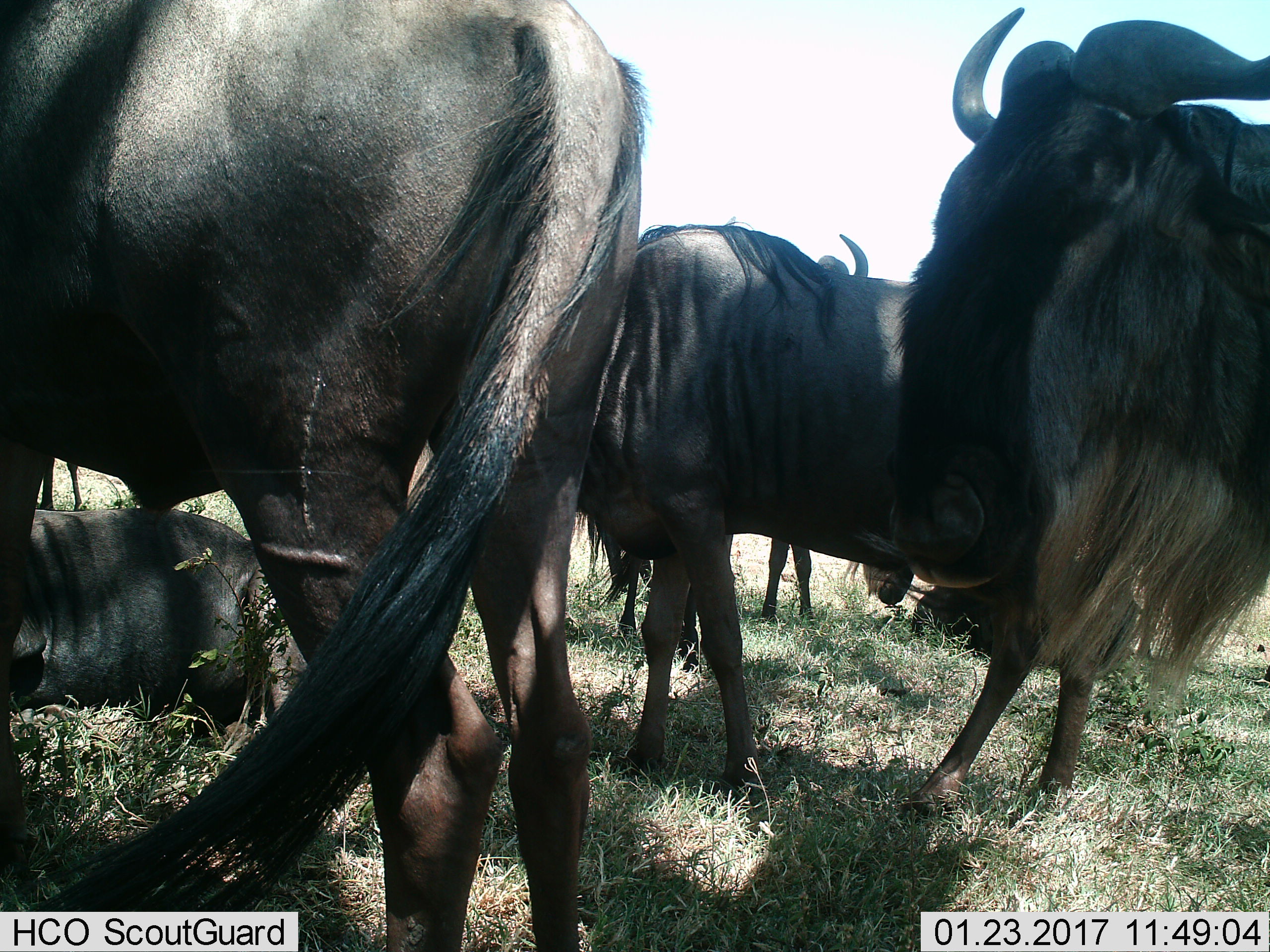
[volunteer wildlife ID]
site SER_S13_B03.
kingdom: Animalia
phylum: Chordata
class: Mammalia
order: Artiodactyla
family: Bovidae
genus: Connochaetes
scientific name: Connochaetes taurinus taurinus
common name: blue wildebeest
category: wildebeestblue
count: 6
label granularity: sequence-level